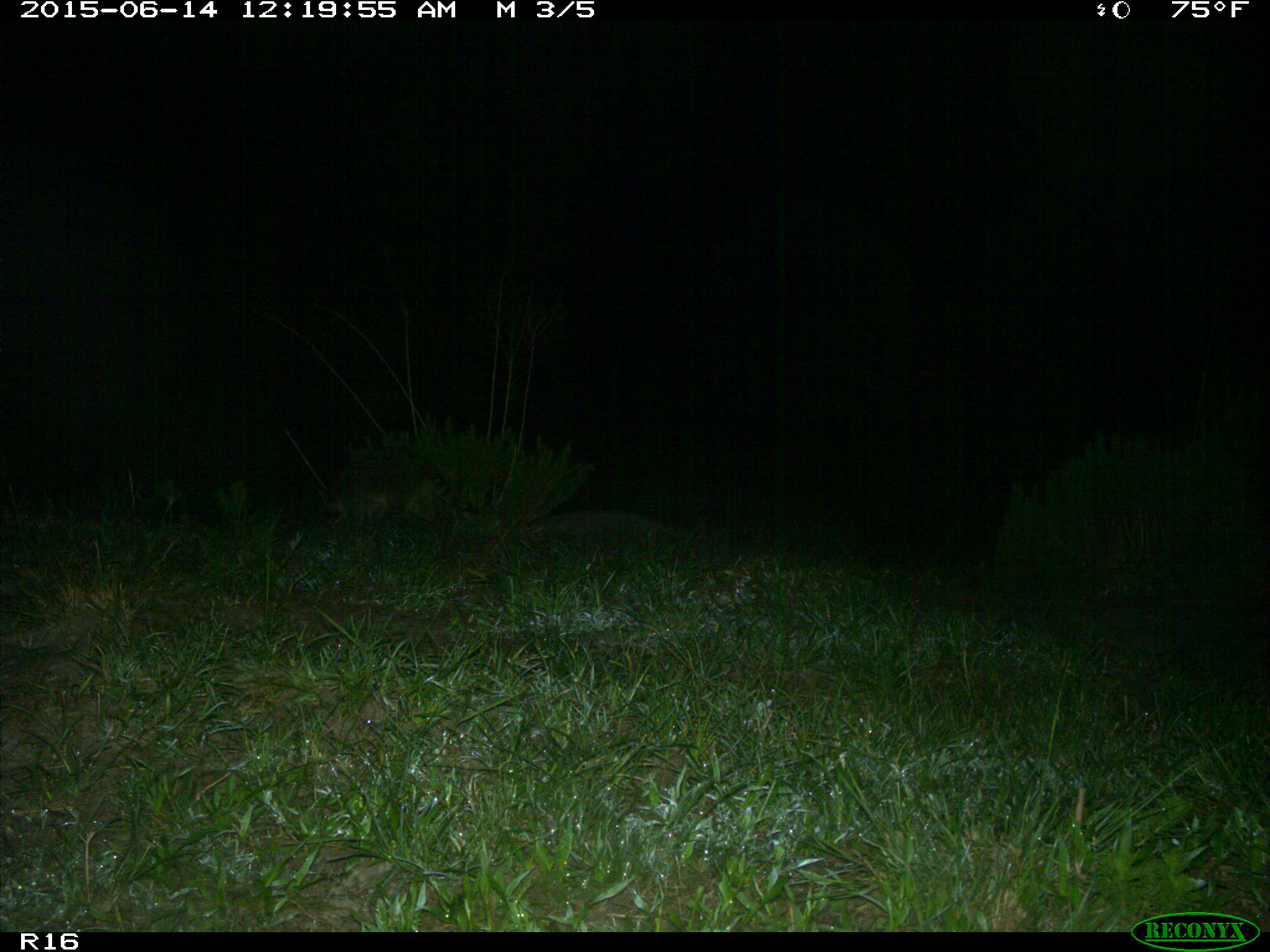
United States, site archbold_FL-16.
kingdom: Animalia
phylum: Chordata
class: Mammalia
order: Carnivora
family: Procyonidae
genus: Procyon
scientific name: Procyon lotor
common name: common raccoon